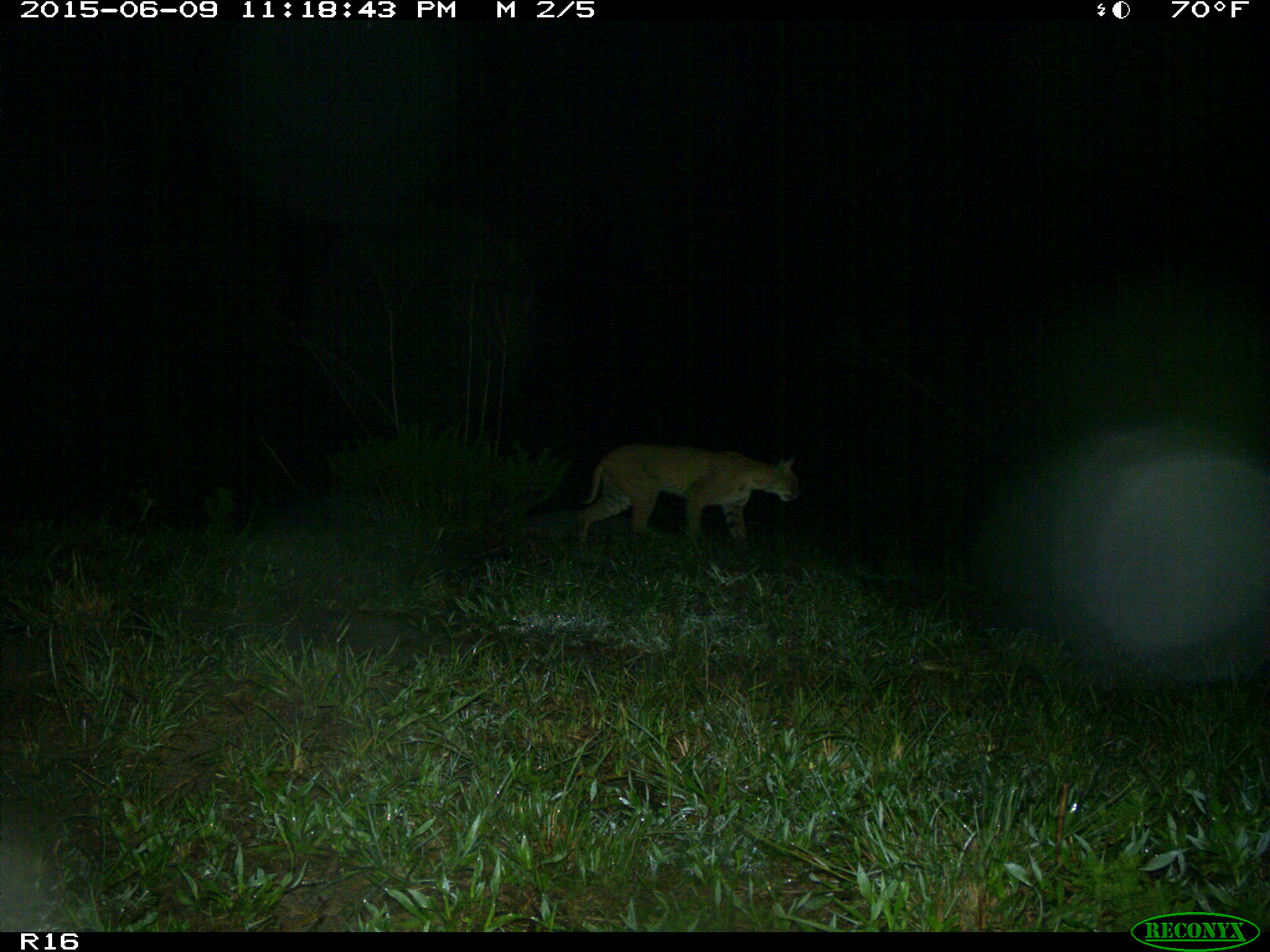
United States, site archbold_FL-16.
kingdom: Animalia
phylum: Chordata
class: Mammalia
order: Carnivora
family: Felidae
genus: Lynx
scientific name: Lynx rufus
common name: bobcat